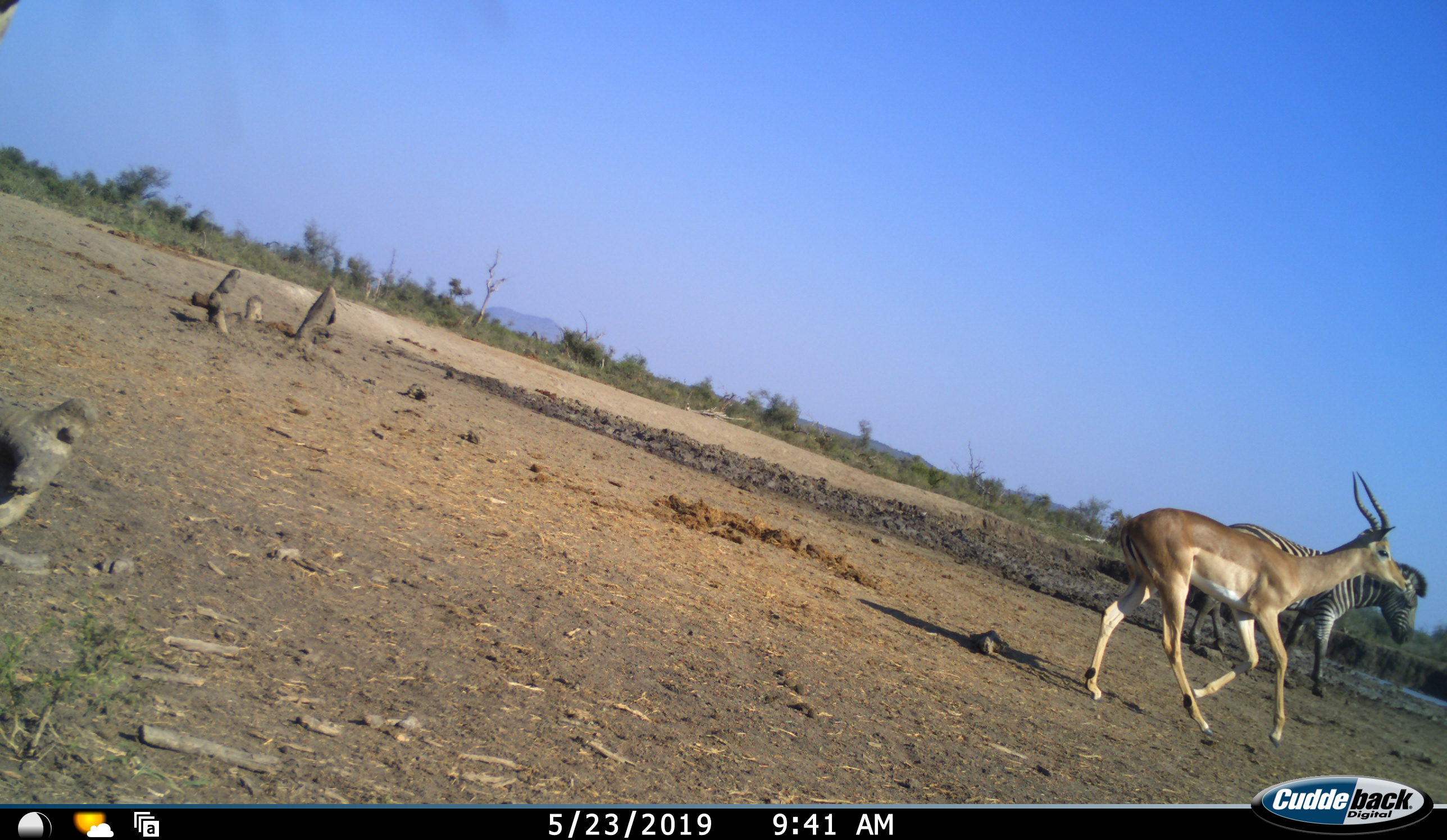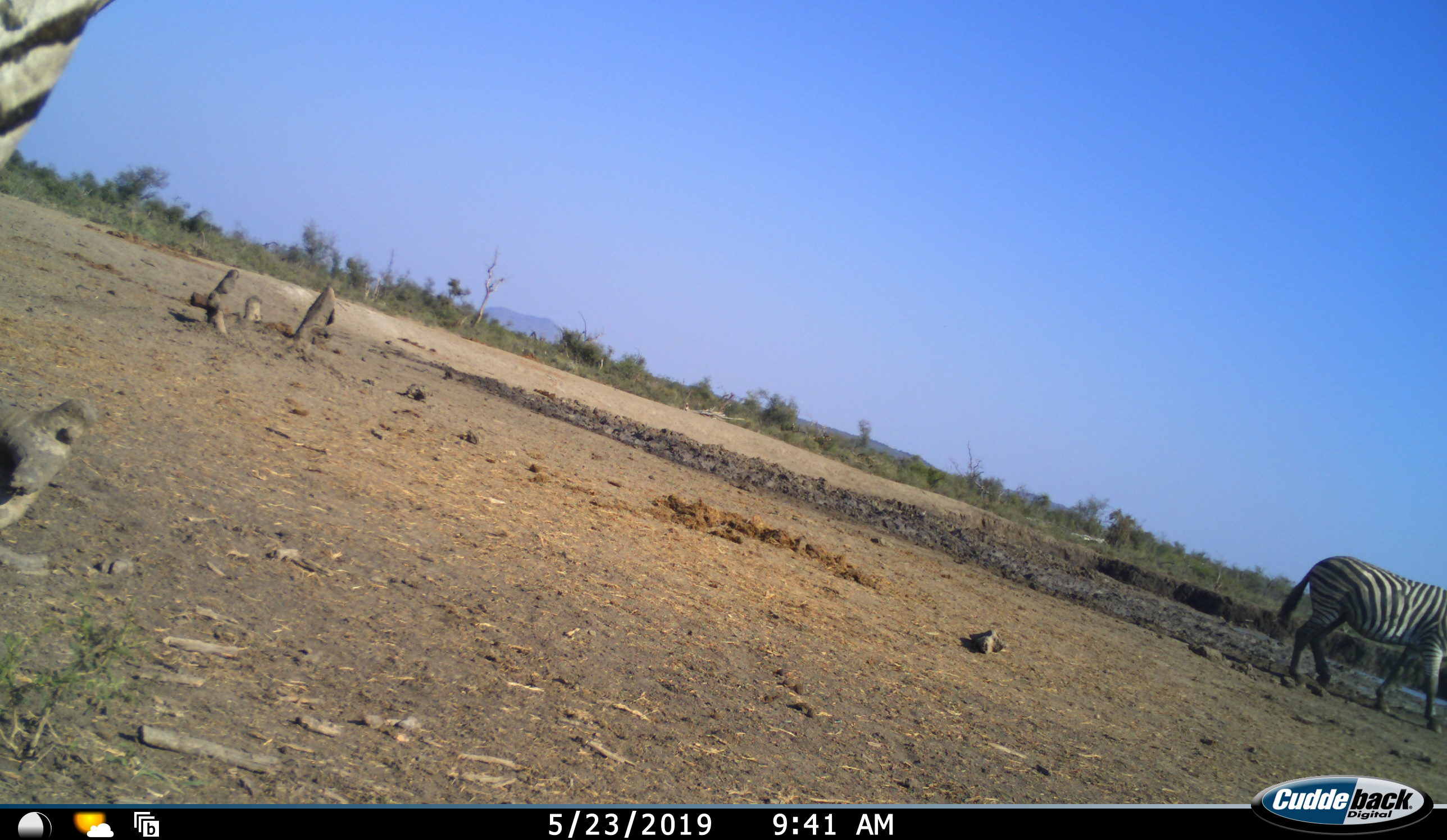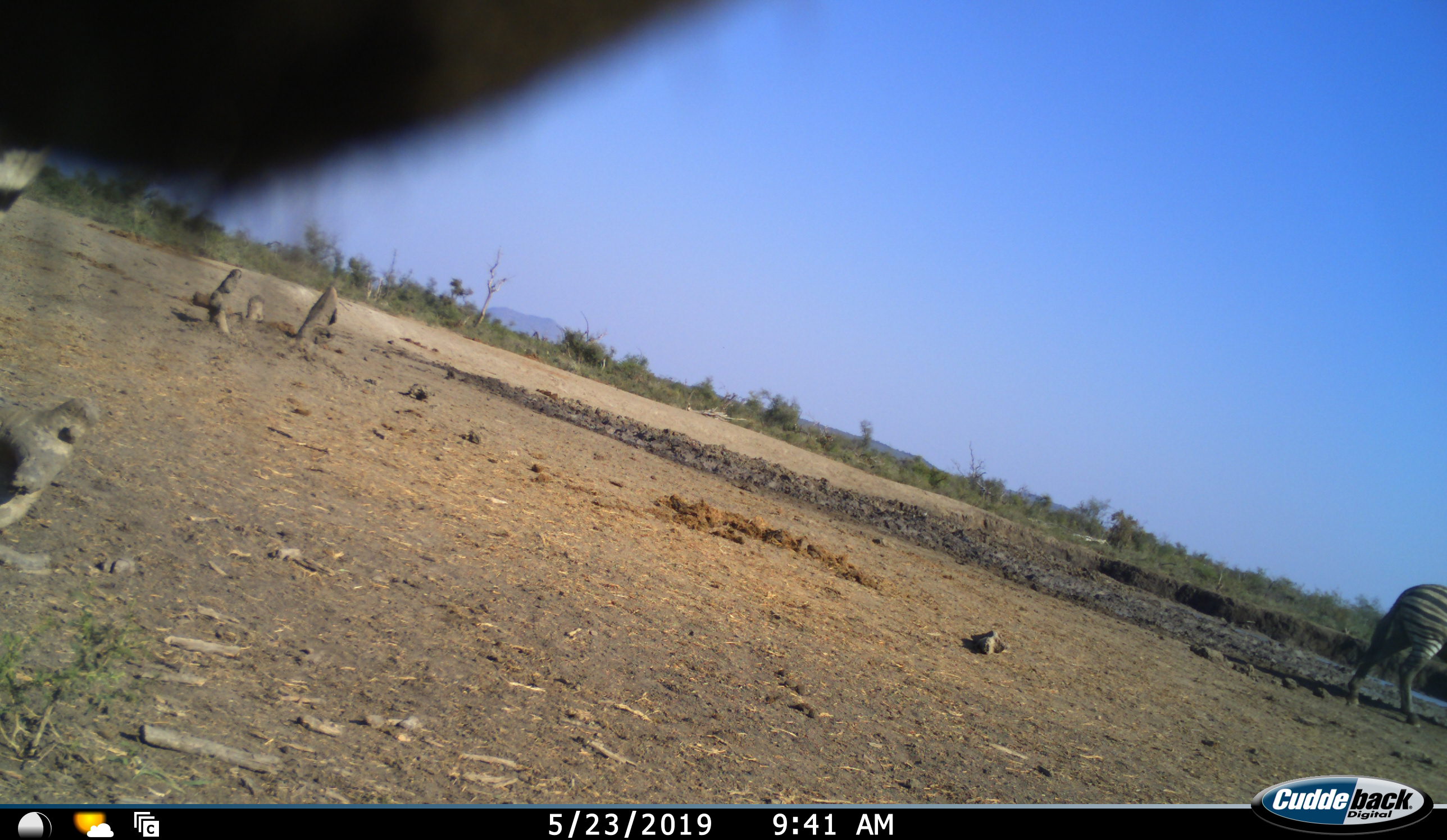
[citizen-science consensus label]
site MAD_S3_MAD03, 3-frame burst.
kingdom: Animalia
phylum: Chordata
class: Mammalia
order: Artiodactyla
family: Bovidae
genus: Aepyceros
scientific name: Aepyceros melampus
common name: impala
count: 1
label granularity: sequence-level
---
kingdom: Animalia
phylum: Chordata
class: Mammalia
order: Perissodactyla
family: Equidae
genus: Equus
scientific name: Equus quagga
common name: plains zebra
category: zebraplains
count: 2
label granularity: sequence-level